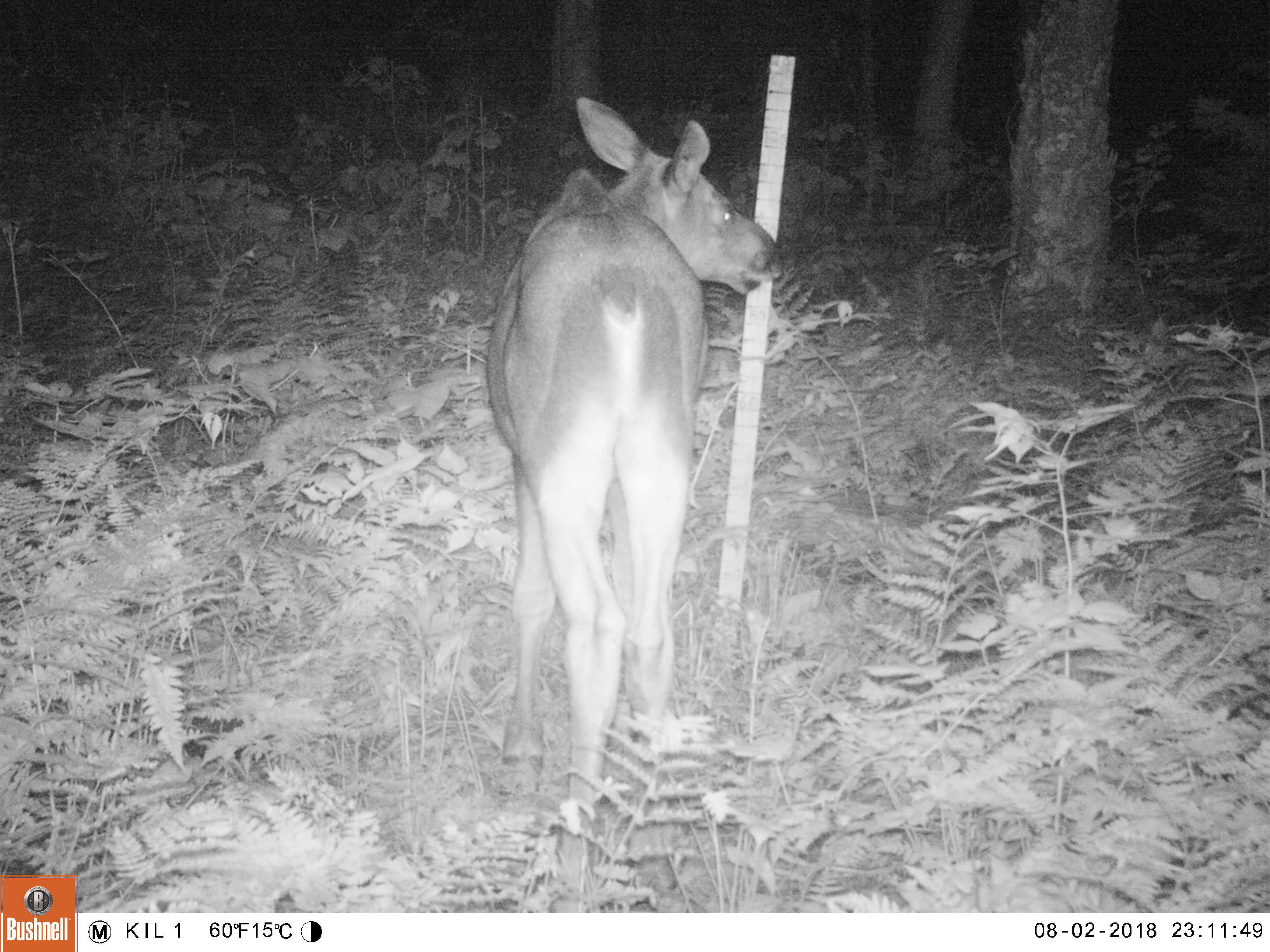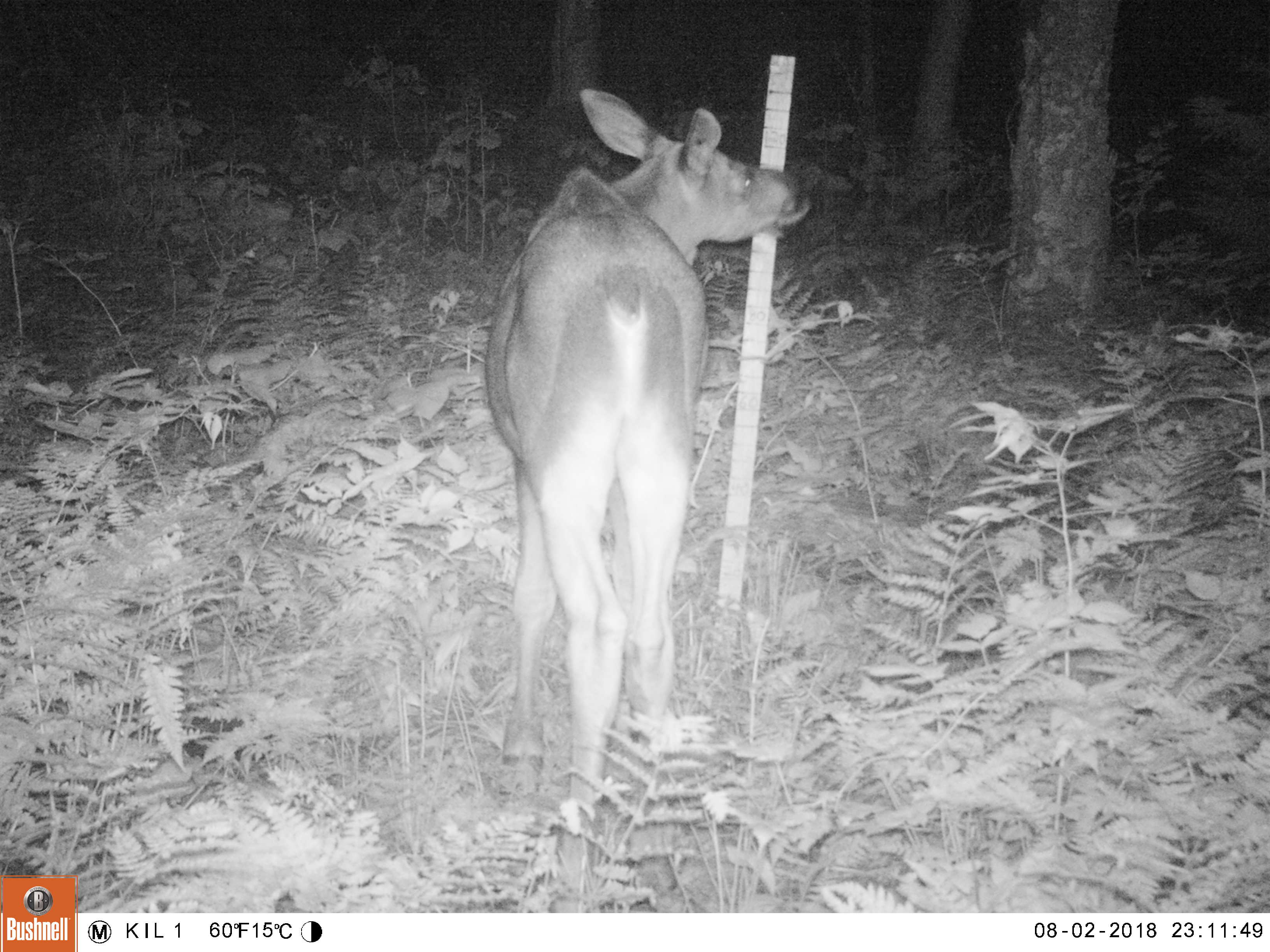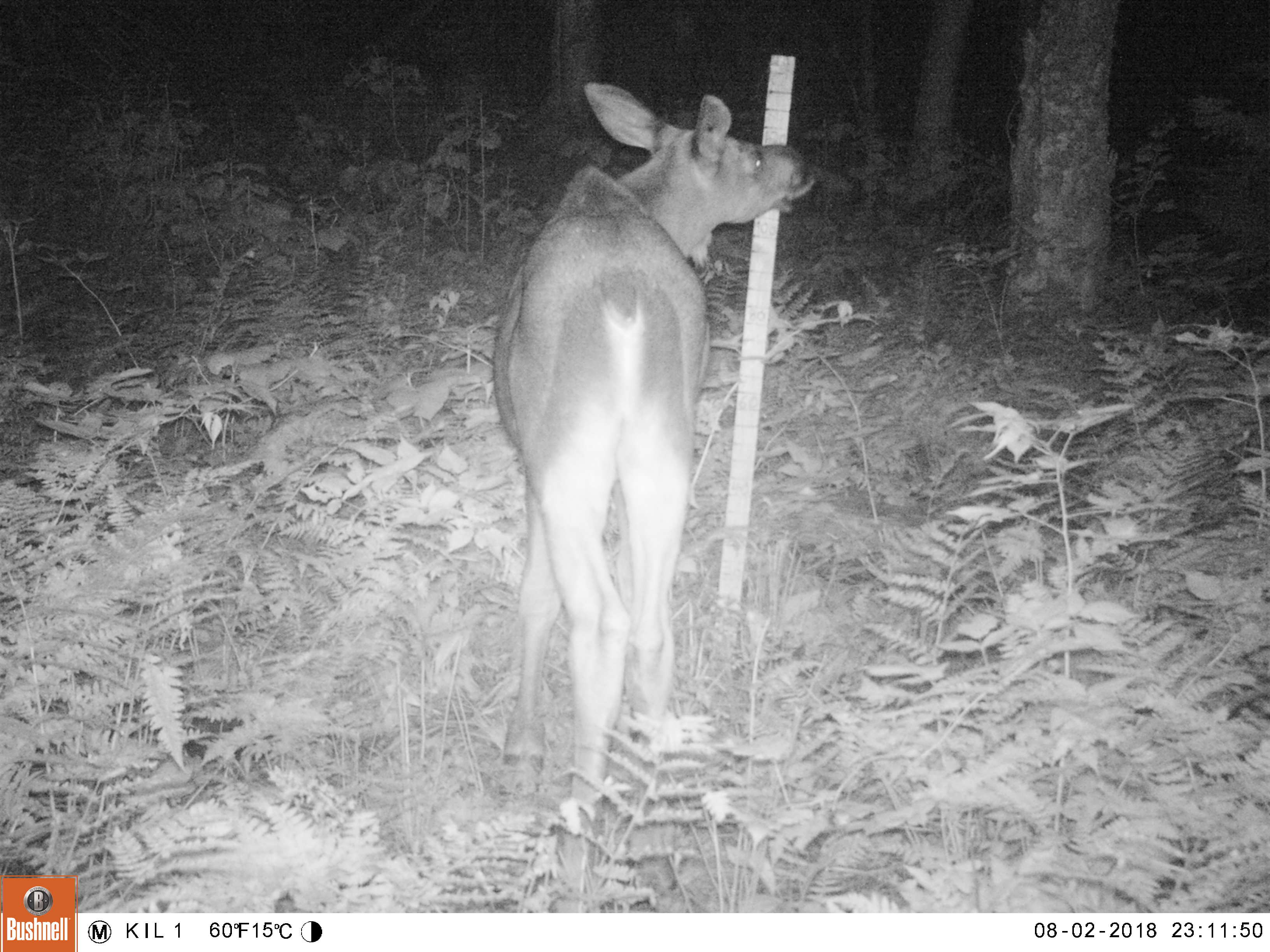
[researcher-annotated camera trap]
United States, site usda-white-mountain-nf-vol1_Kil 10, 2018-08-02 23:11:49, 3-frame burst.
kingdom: Animalia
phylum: Chordata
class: Mammalia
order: Artiodactyla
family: Cervidae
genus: Alces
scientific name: Alces alces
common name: moose